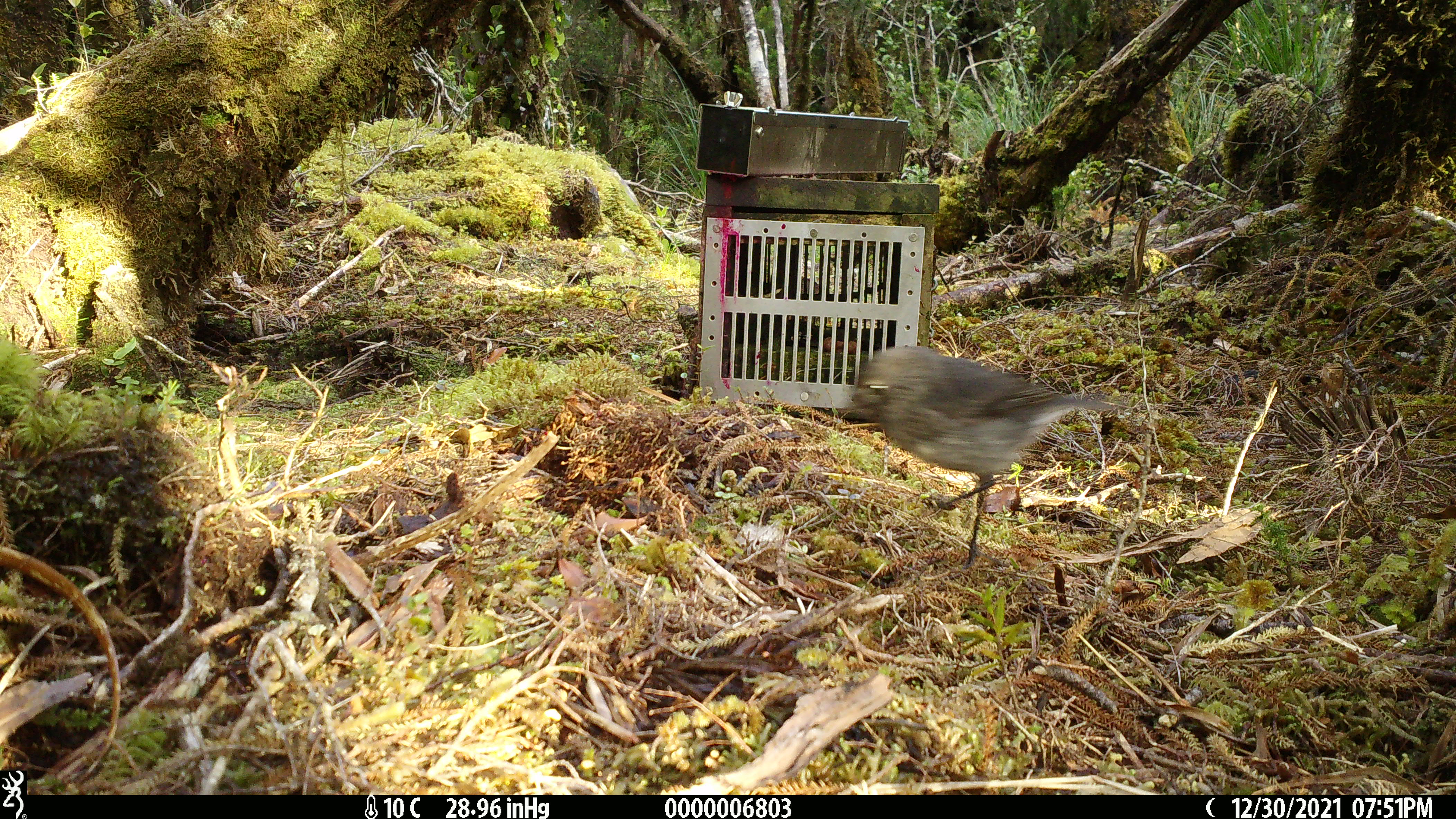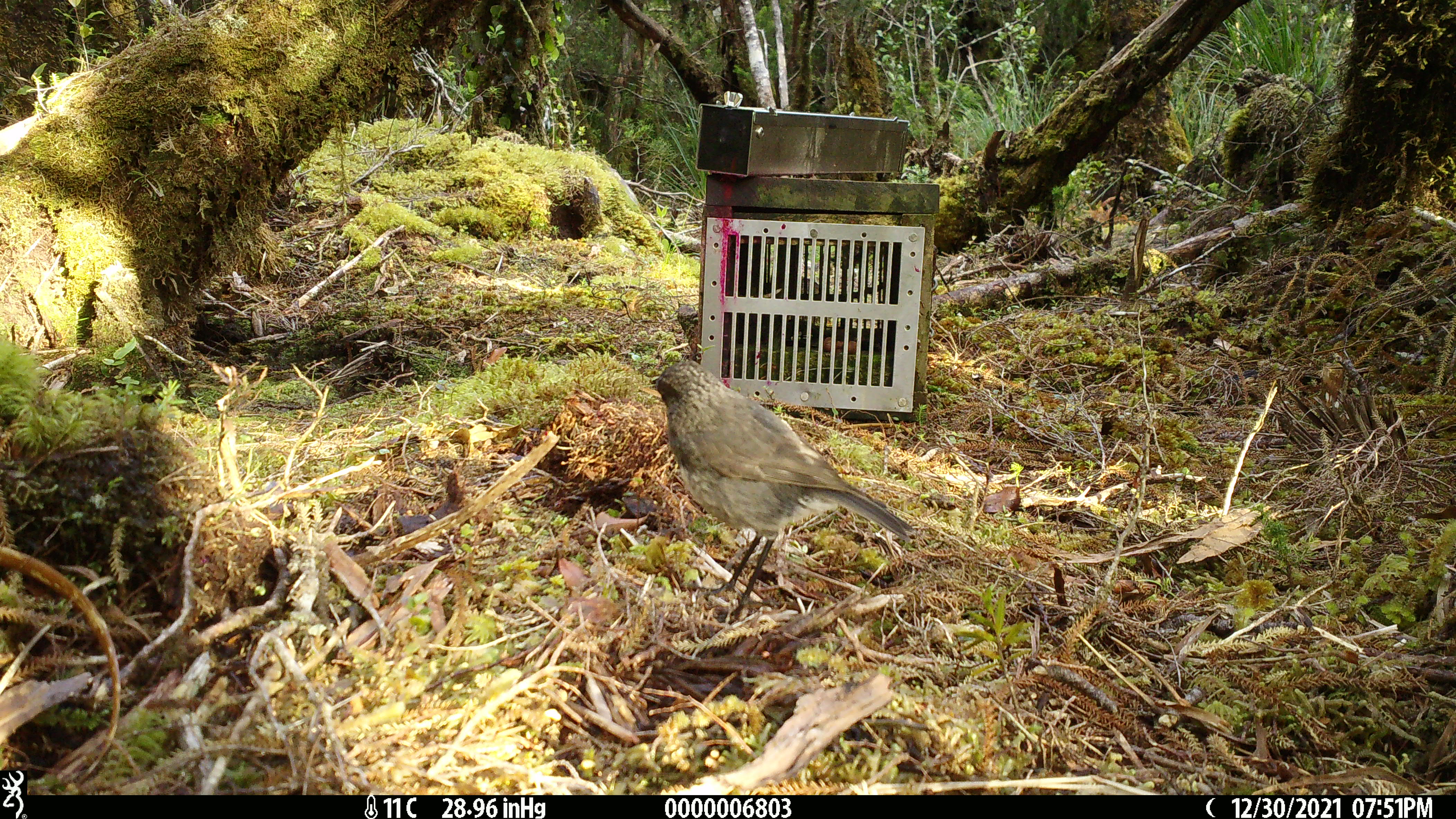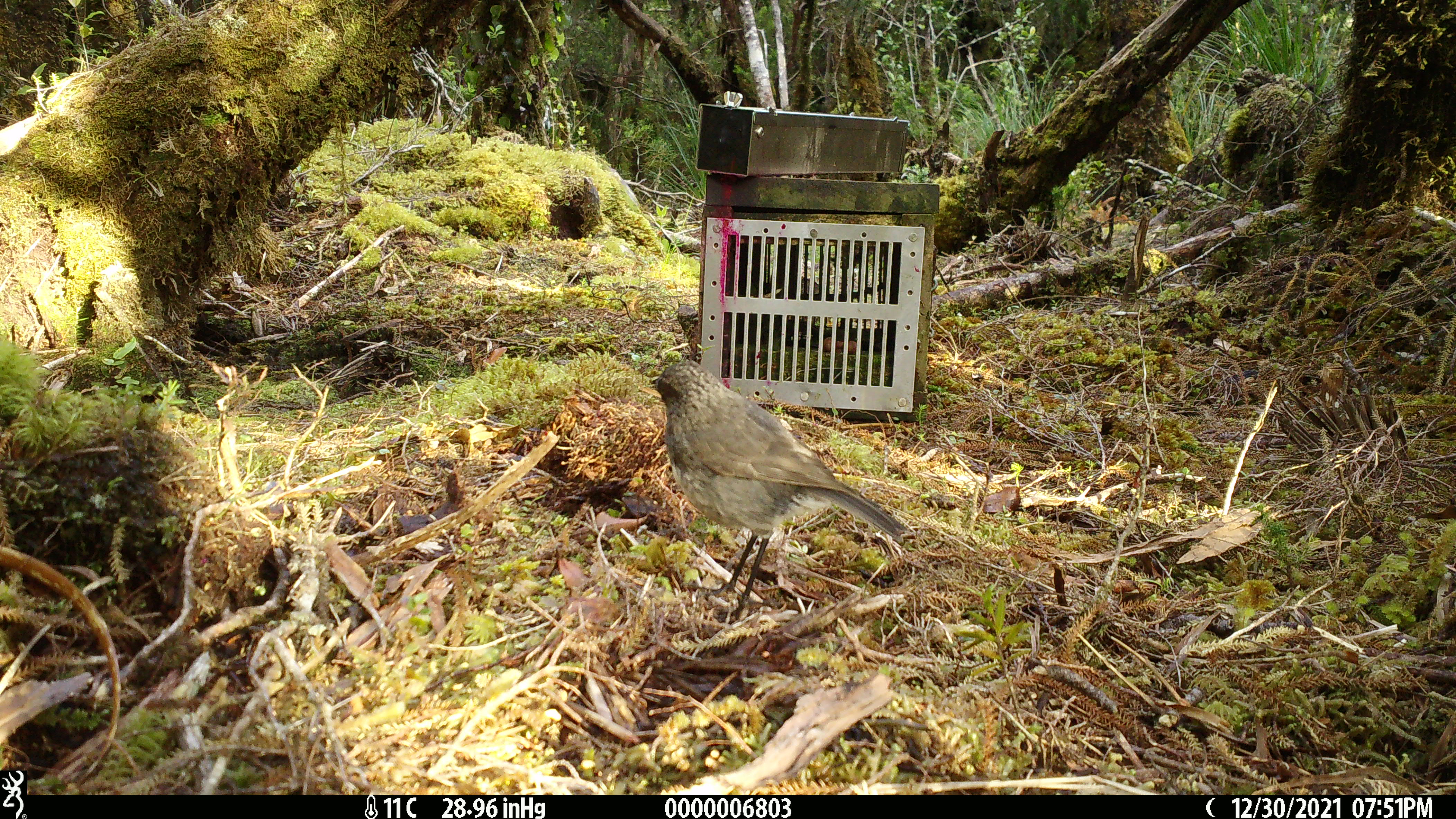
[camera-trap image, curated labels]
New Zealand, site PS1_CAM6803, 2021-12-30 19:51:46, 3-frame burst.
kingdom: Animalia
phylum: Chordata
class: Aves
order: Passeriformes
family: Petroicidae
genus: Petroica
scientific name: Petroica australis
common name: new zealand robin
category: robin